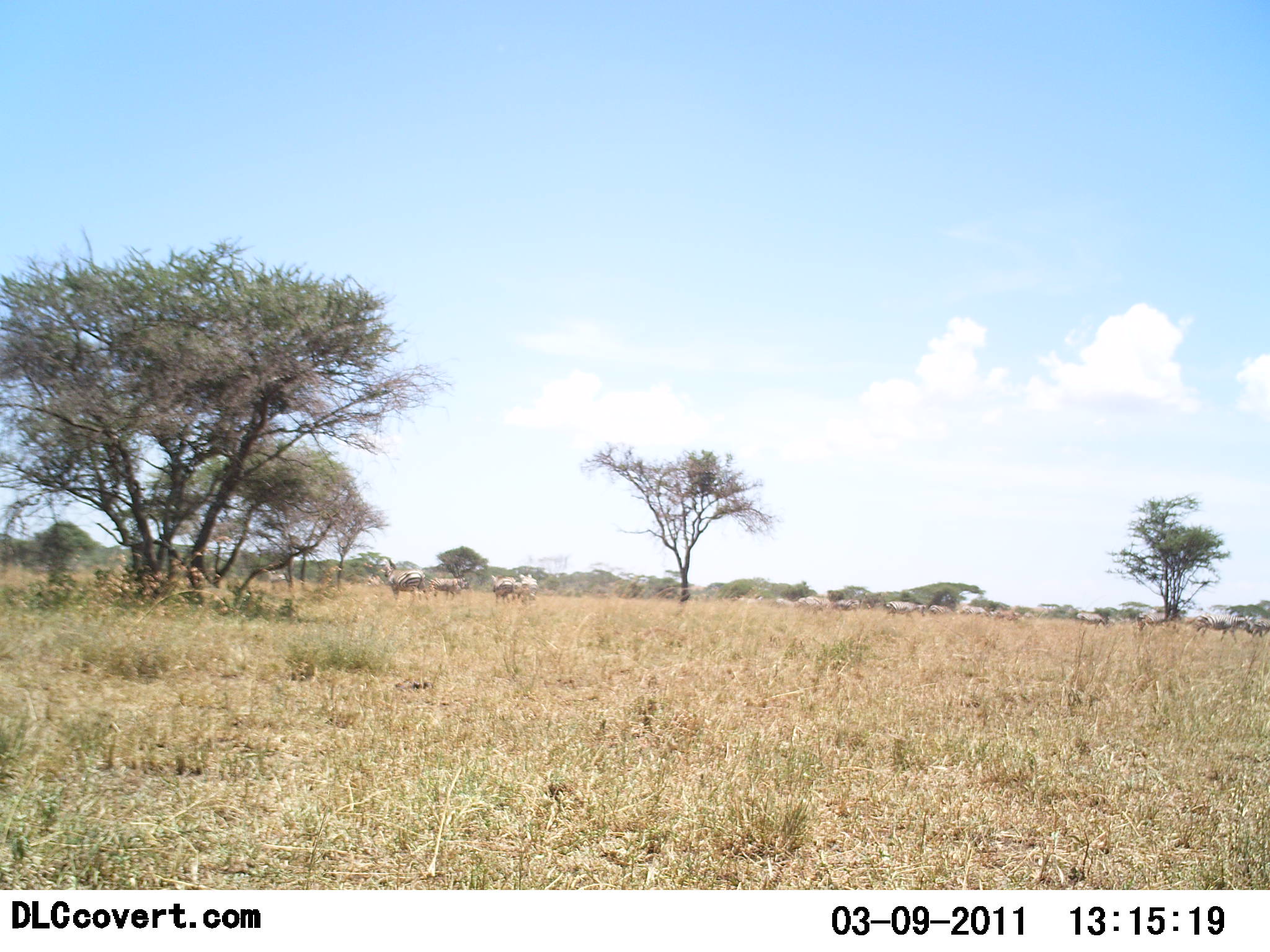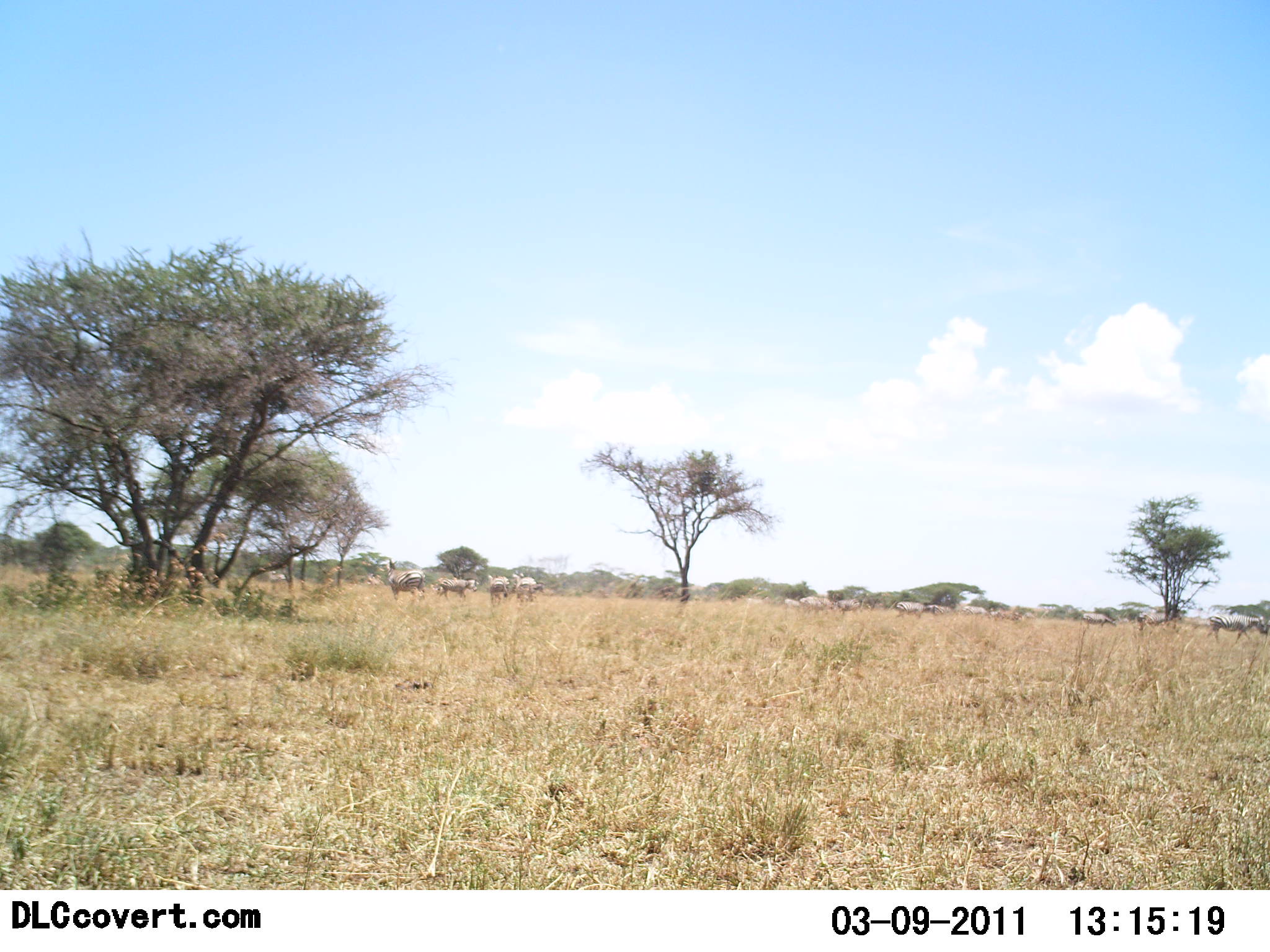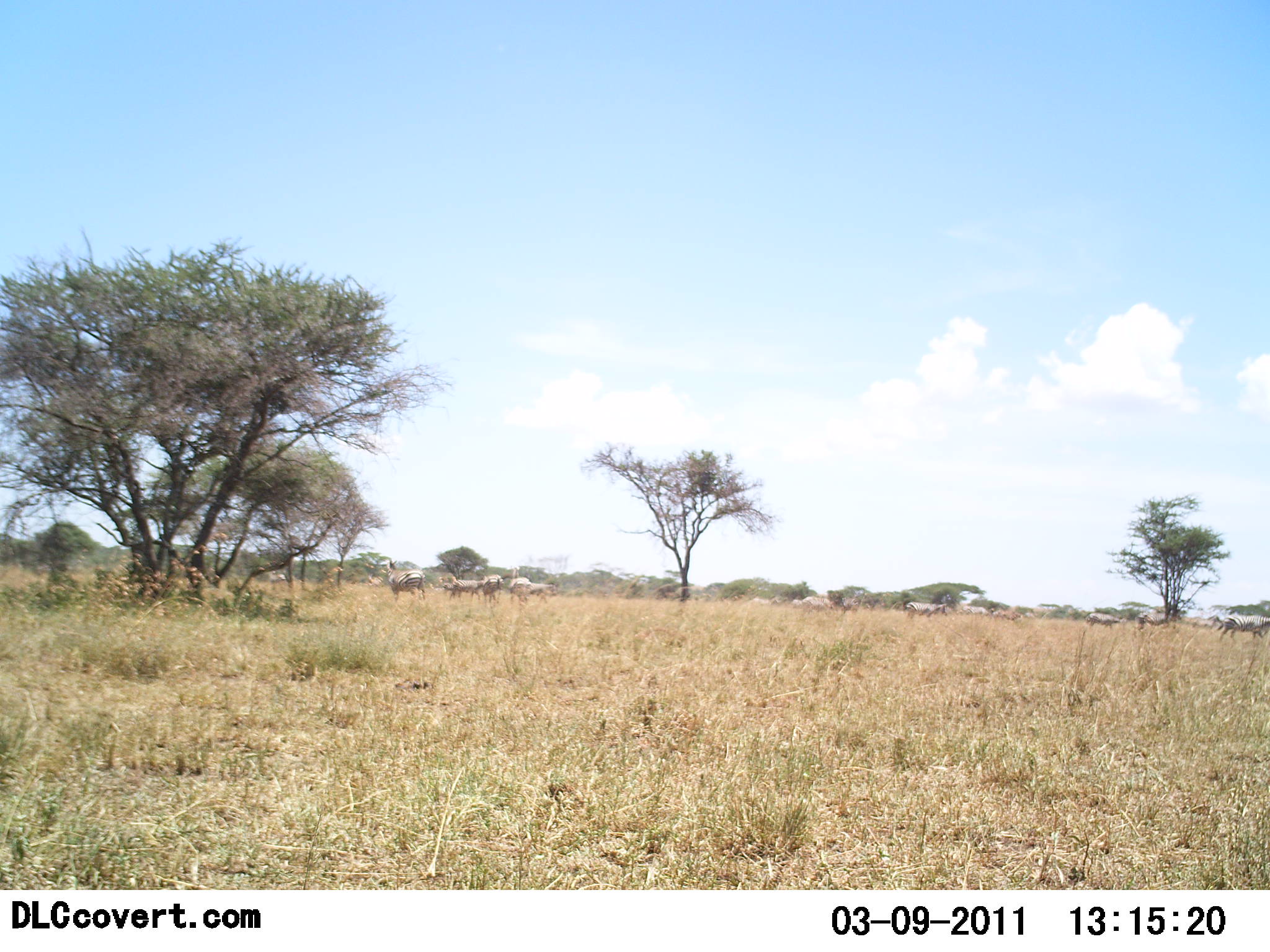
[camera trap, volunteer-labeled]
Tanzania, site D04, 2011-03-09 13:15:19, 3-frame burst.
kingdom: Animalia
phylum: Chordata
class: Mammalia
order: Perissodactyla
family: Equidae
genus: Equus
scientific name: Equus quagga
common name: plains zebra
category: zebra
Zebra (plains zebra) (Equus quagga), count 11-50. Behavior (volunteer vote fractions): standing 64%, resting 9%, moving 45%, interacting 0%. Young present (vote fraction): 0%. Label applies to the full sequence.